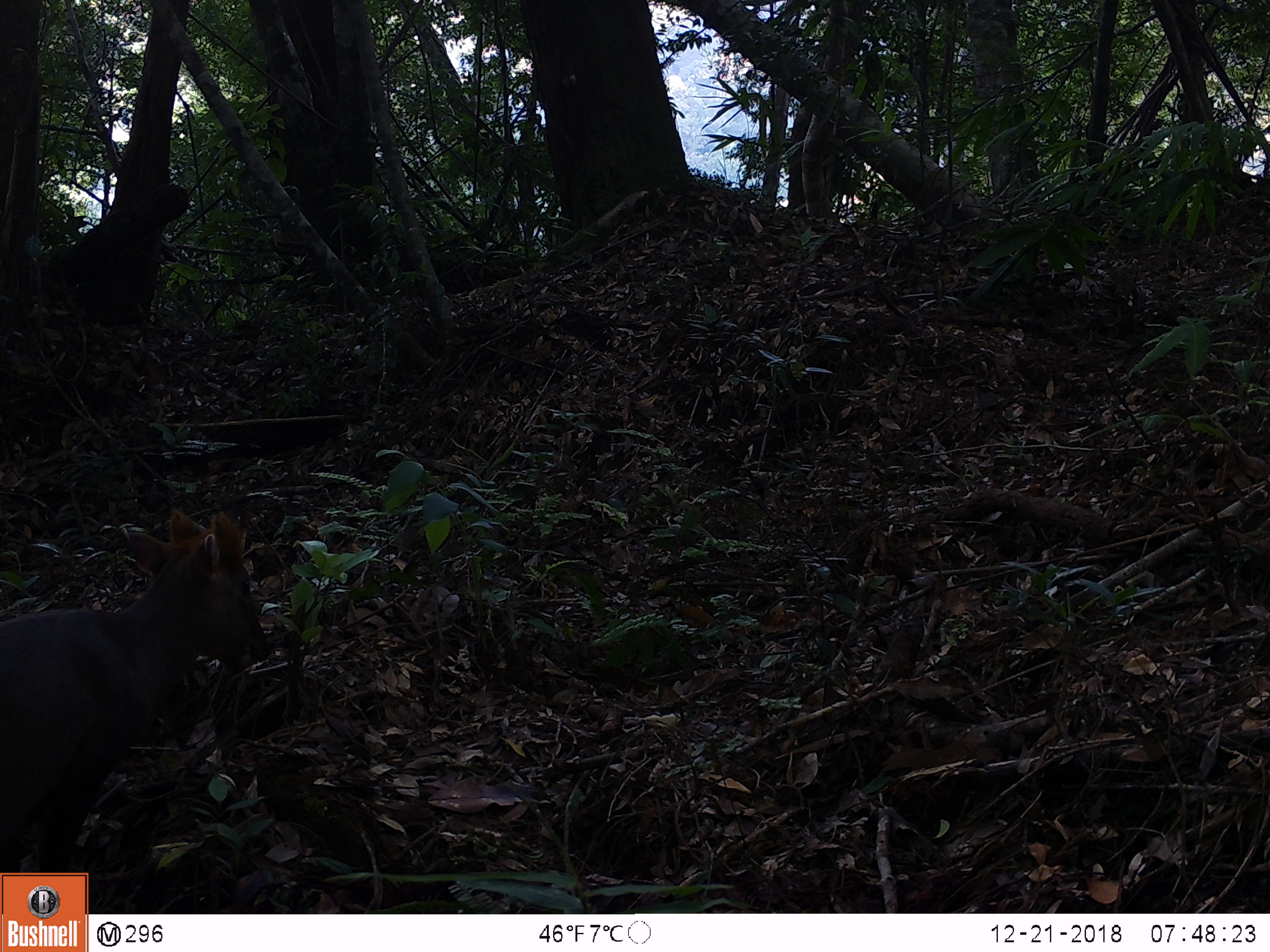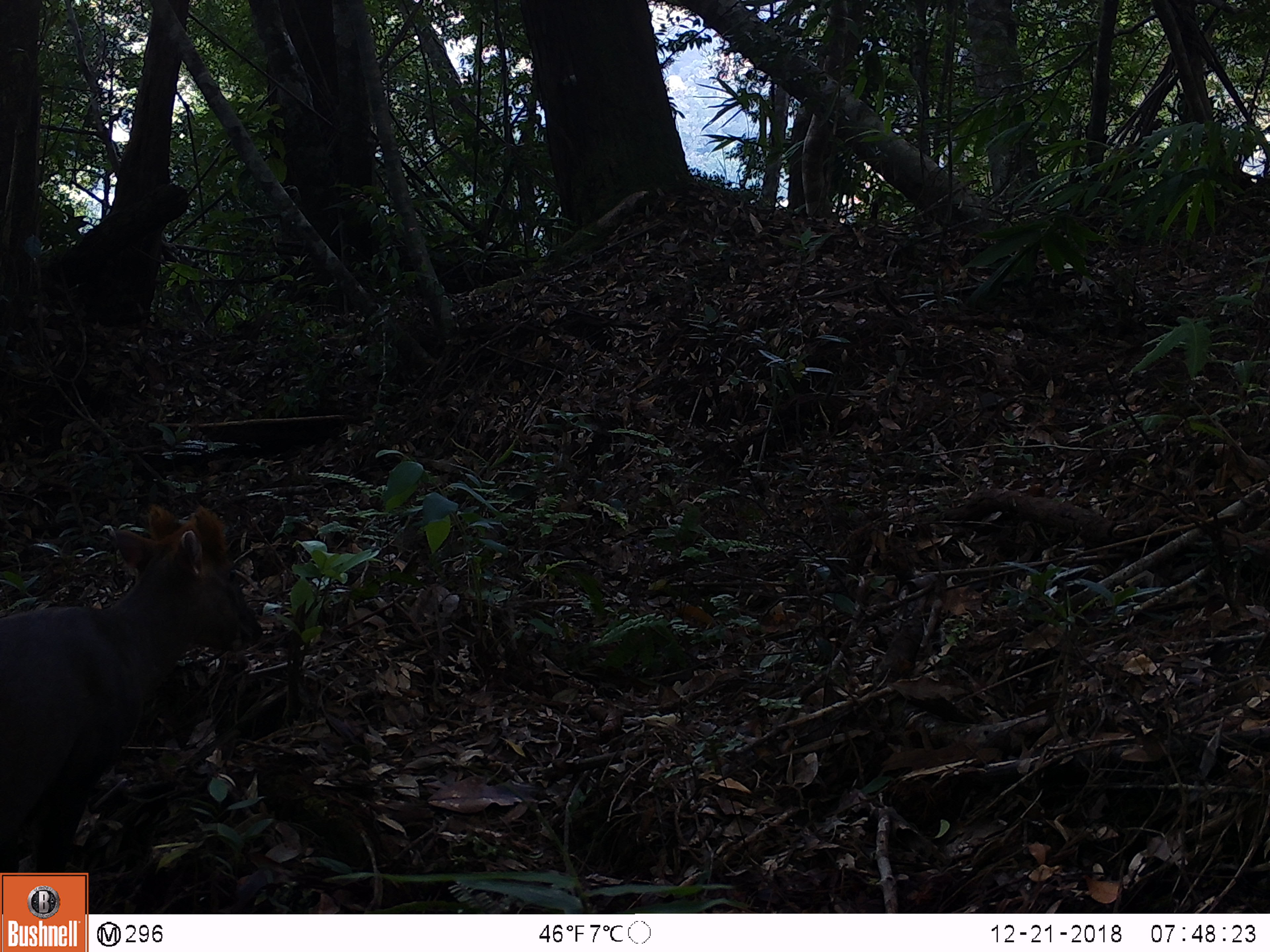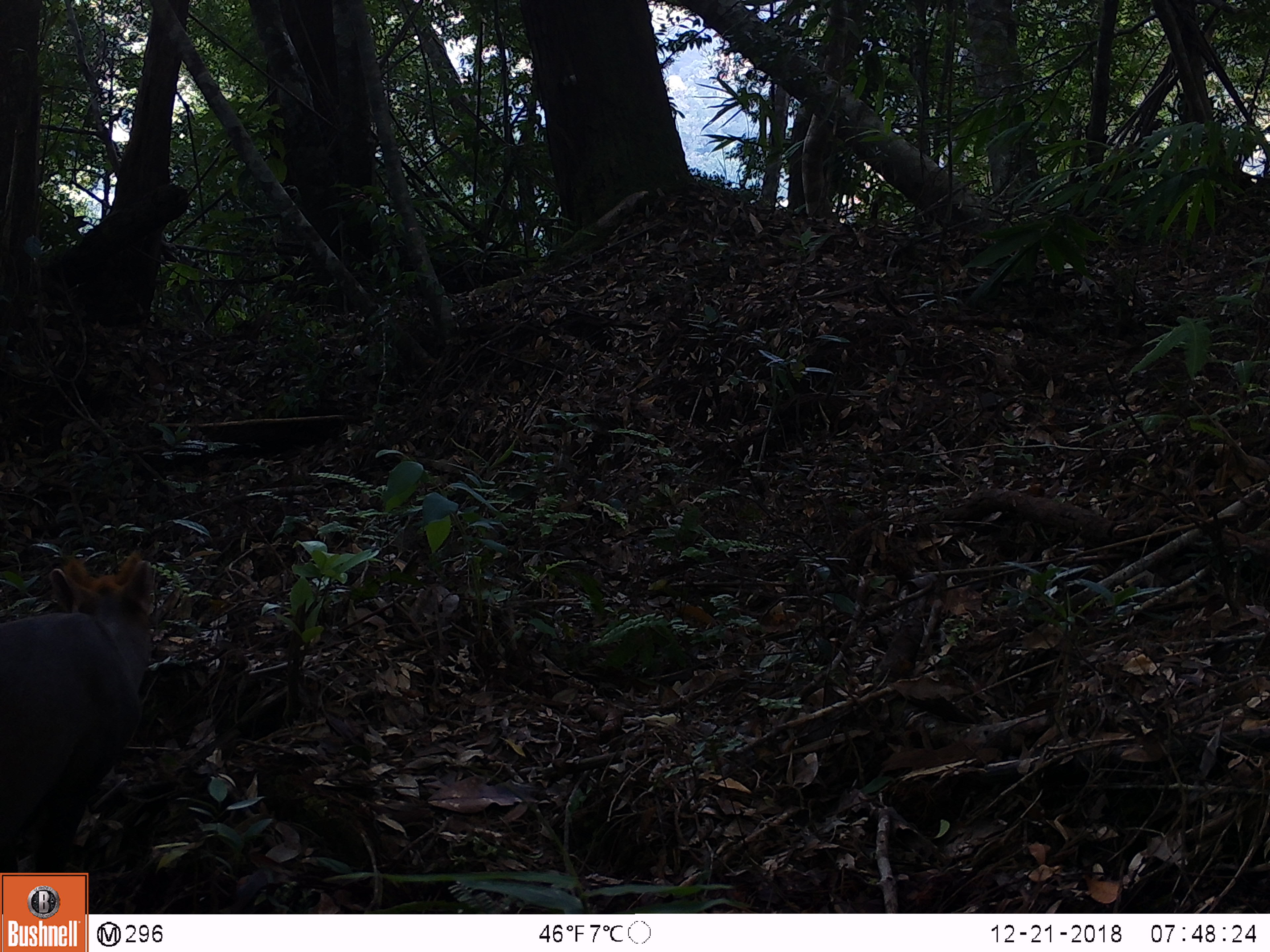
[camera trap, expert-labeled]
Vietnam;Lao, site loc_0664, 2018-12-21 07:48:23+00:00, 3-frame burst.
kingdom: Animalia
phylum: Chordata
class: Mammalia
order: Artiodactyla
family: Cervidae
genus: Muntiacus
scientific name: Muntiacus rooseveltorum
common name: roosevelt's muntjac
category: roosevelts muntjac group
Roosevelts muntjac group (roosevelt's muntjac) (Muntiacus rooseveltorum). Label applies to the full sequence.